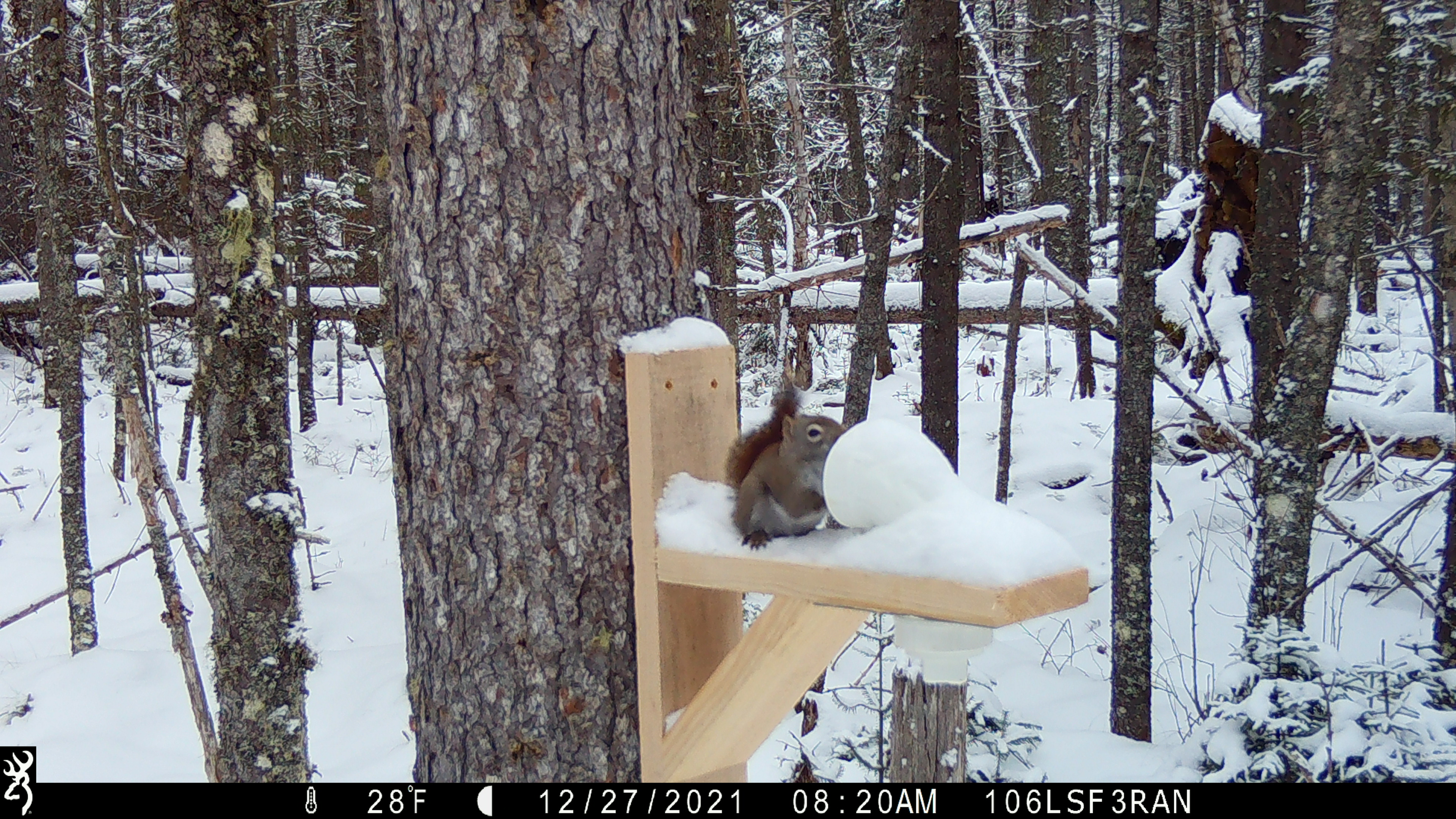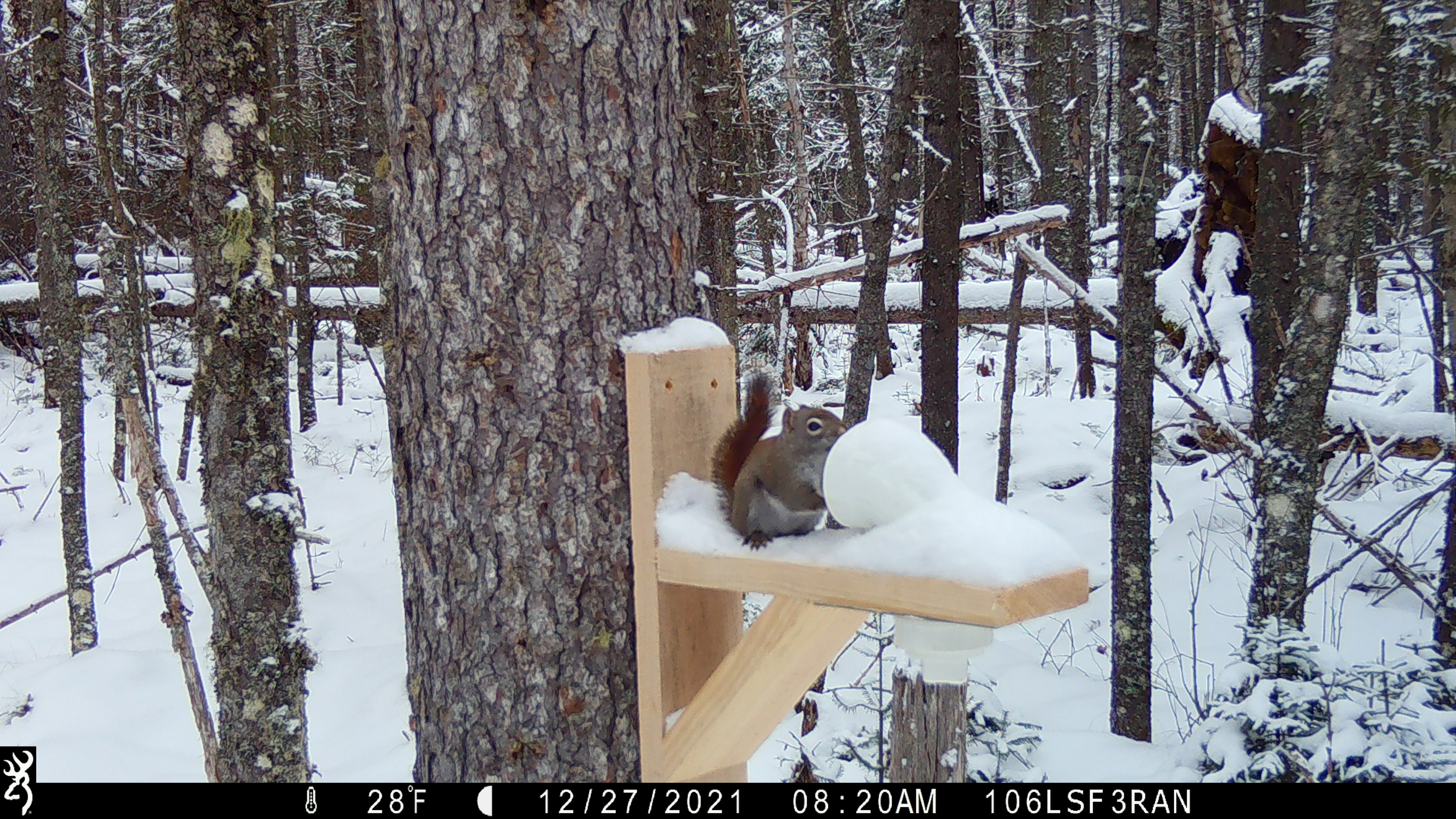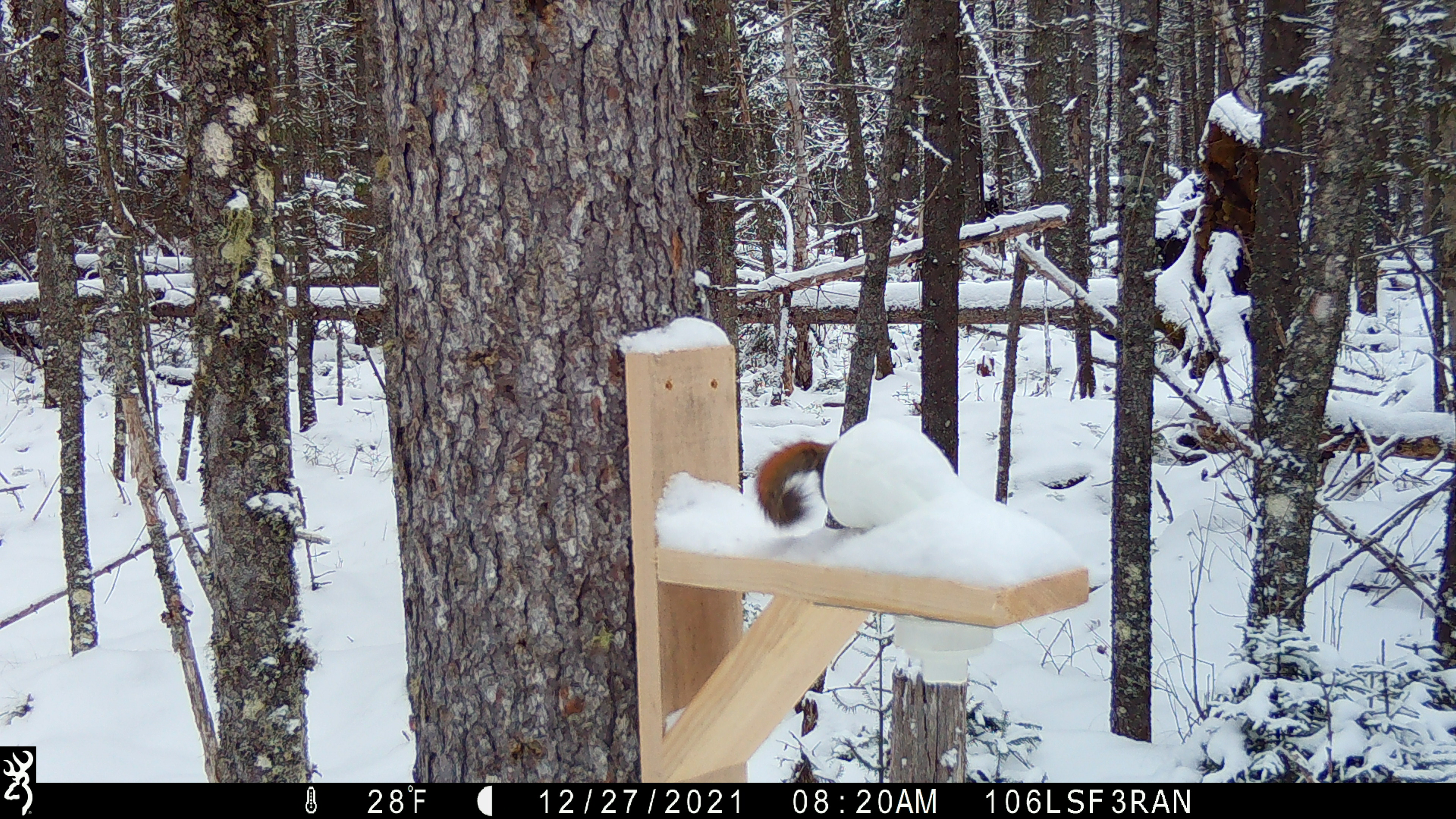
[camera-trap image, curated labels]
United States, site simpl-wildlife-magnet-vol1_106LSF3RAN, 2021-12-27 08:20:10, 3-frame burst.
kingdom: Animalia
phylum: Chordata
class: Mammalia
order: Rodentia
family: Sciuridae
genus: Tamiasciurus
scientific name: Tamiasciurus hudsonicus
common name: red squirrel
Red squirrel (Tamiasciurus hudsonicus).